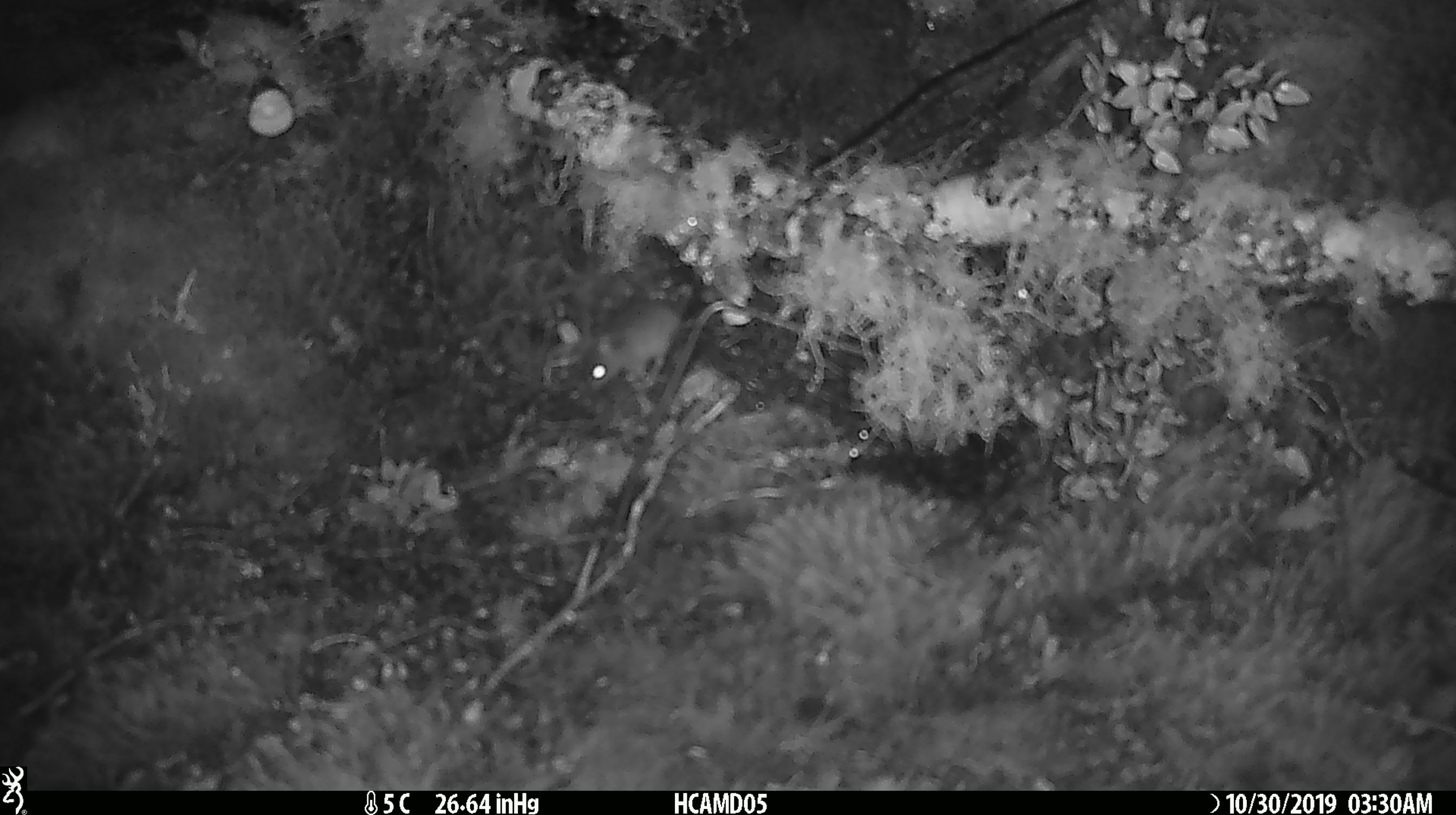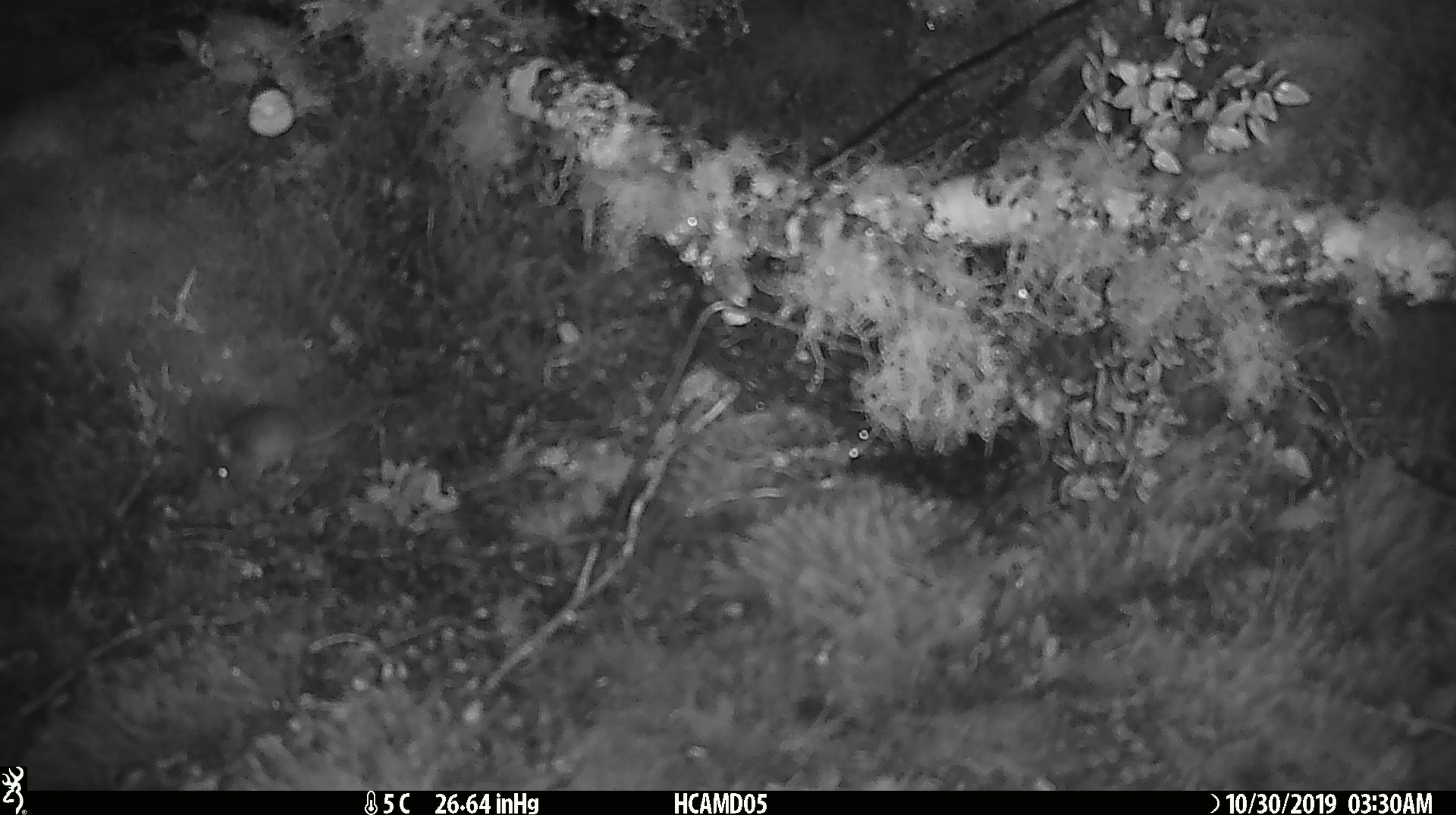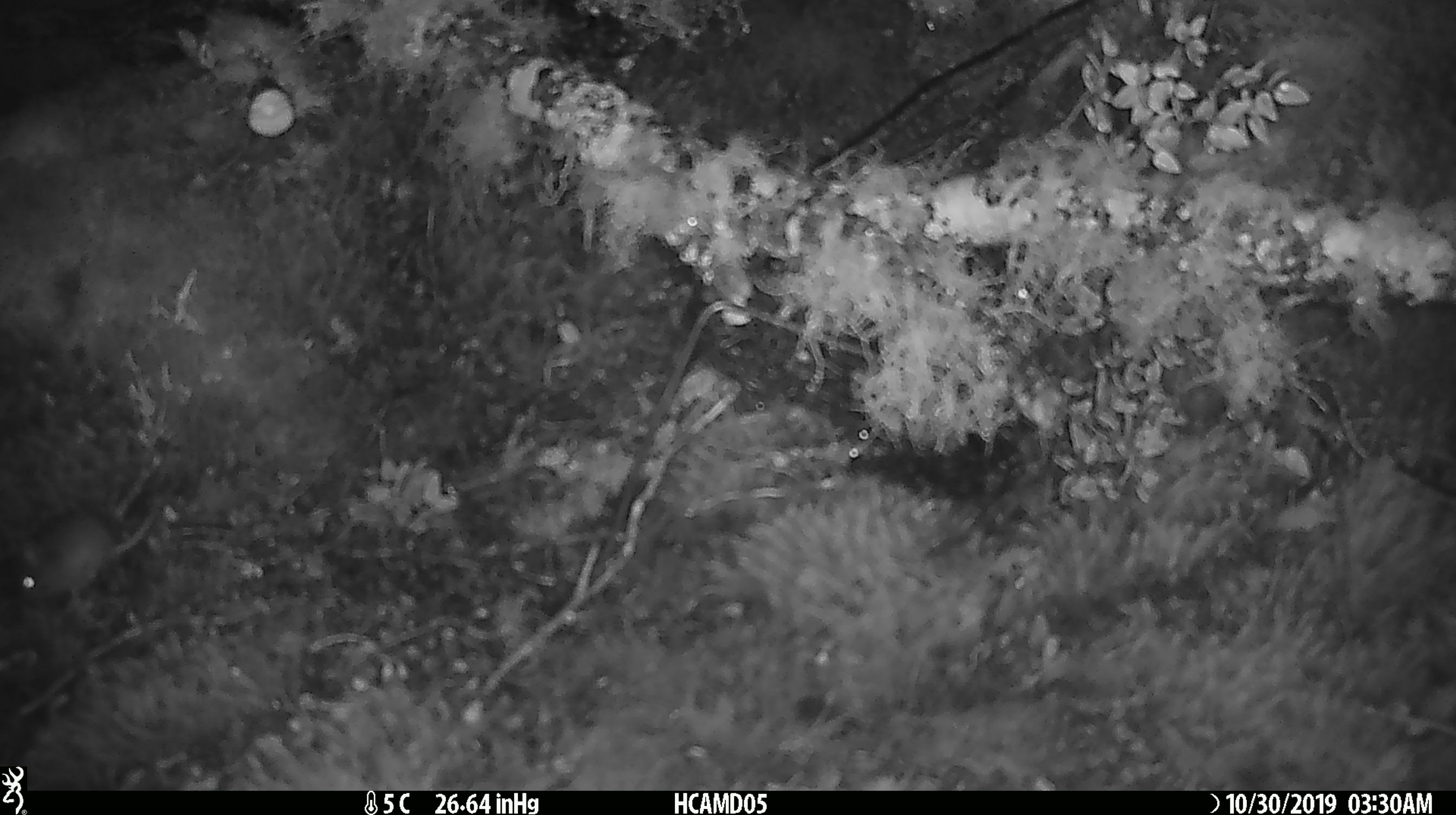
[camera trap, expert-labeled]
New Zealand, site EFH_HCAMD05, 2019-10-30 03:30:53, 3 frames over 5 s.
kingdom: Animalia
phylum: Chordata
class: Mammalia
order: Rodentia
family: Muridae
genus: Mus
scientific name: Mus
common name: mouse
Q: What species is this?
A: Mouse (Mus).